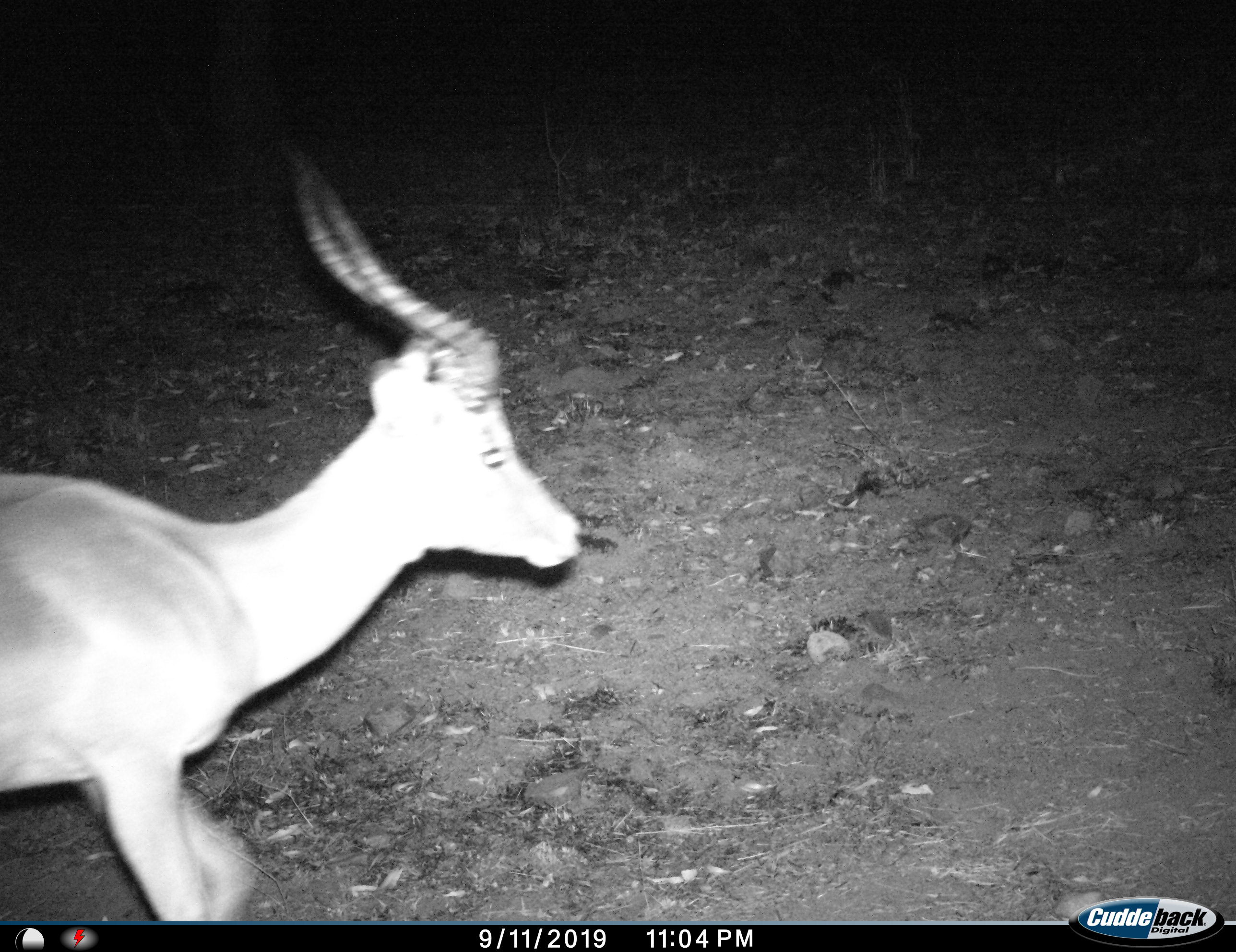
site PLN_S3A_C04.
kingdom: Animalia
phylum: Chordata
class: Mammalia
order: Artiodactyla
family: Bovidae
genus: Aepyceros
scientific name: Aepyceros melampus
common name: impala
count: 1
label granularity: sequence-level